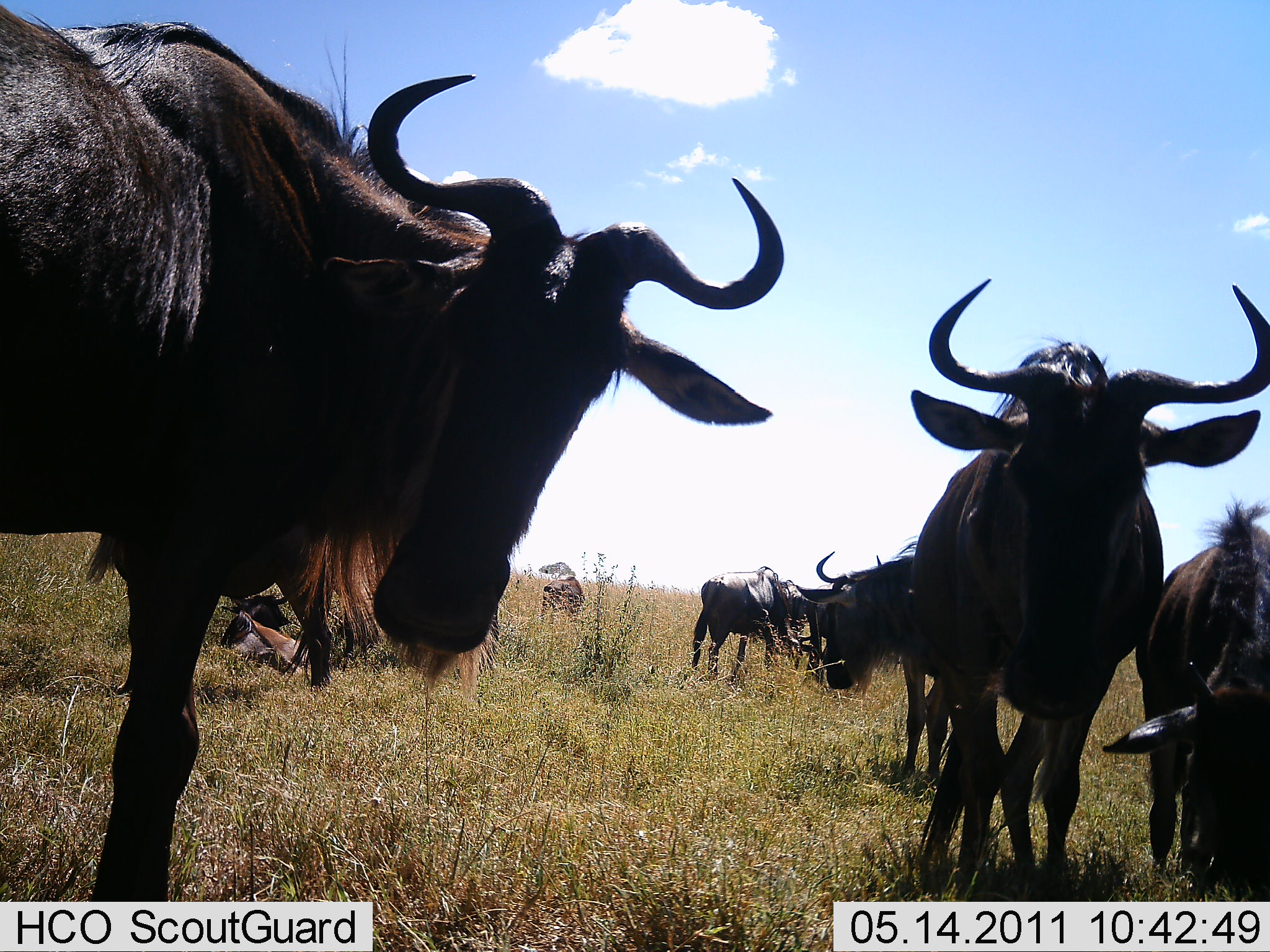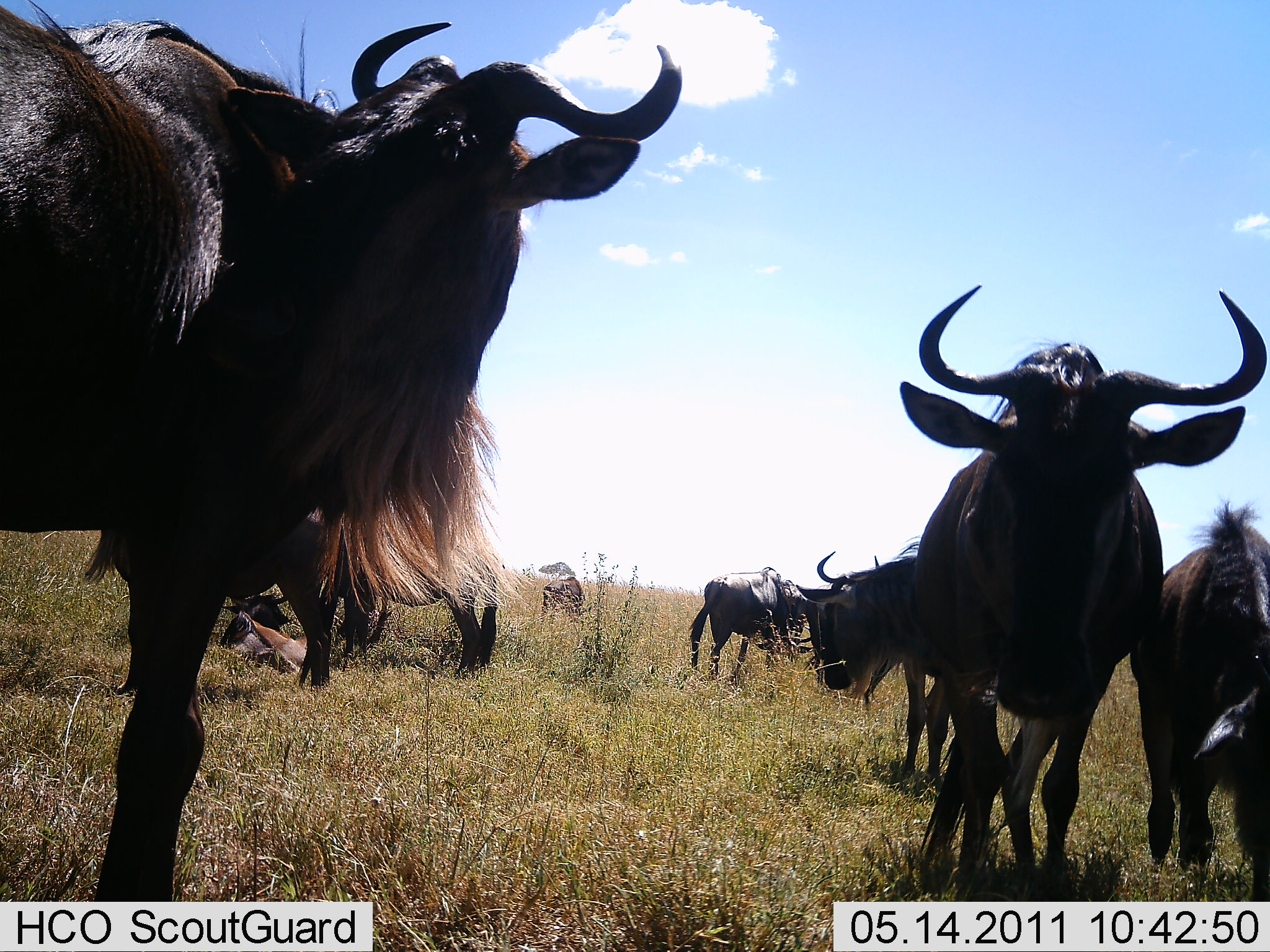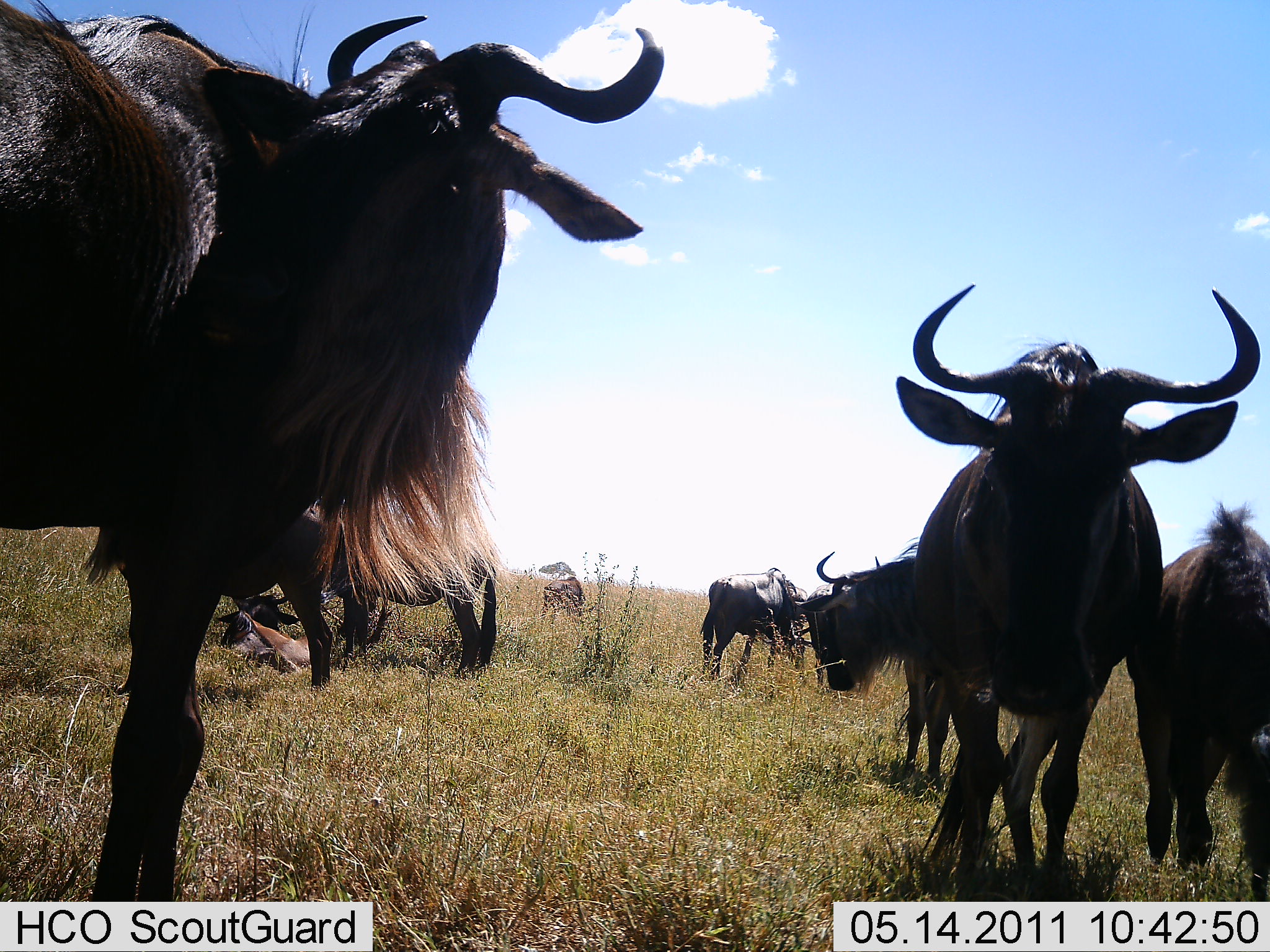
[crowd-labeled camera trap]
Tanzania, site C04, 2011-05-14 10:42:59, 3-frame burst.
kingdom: Animalia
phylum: Chordata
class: Mammalia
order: Artiodactyla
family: Bovidae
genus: Connochaetes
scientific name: Connochaetes taurinus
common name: blue wildebeest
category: wildebeest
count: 8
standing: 79%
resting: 36%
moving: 21%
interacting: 14%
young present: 21%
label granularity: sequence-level